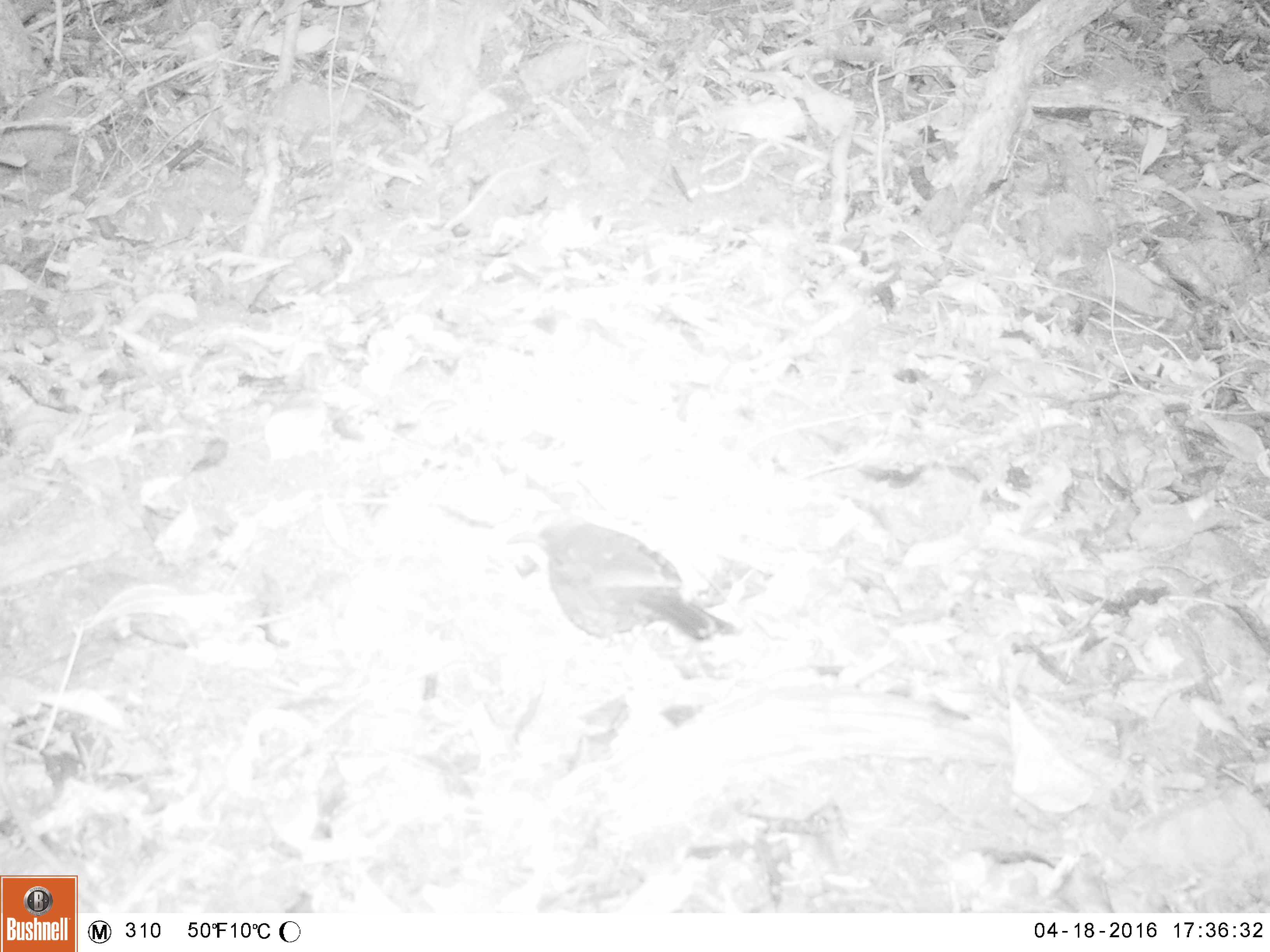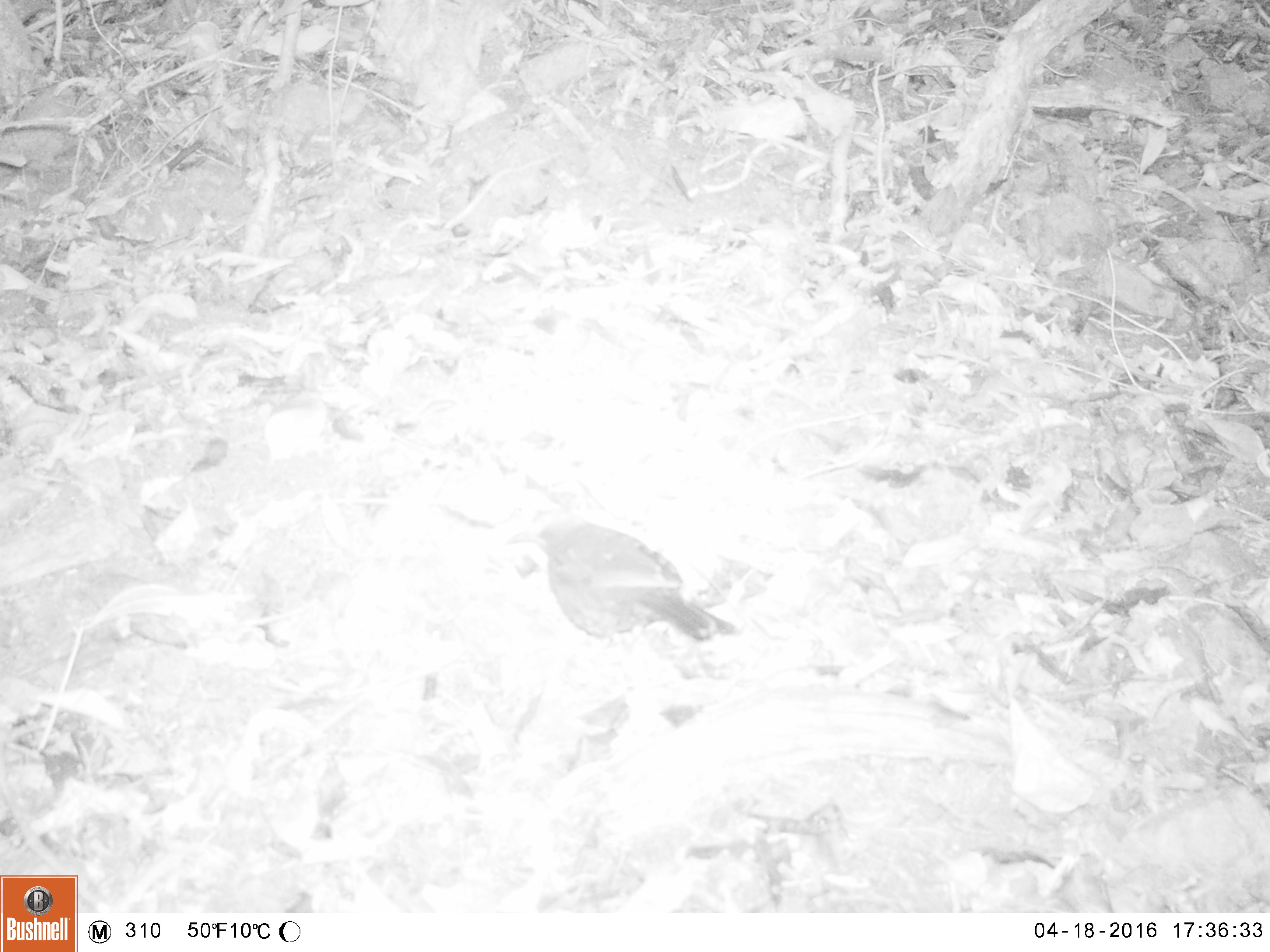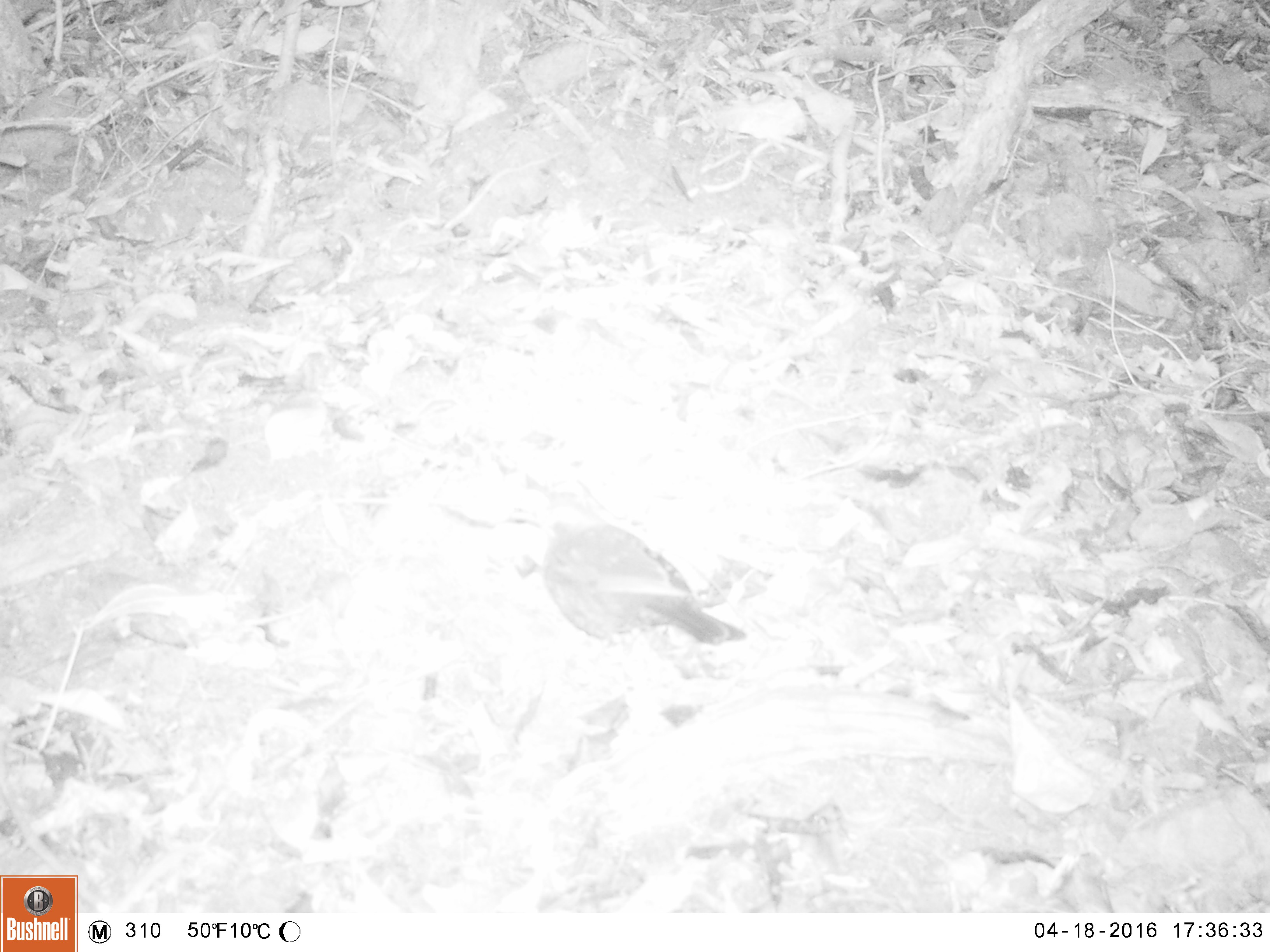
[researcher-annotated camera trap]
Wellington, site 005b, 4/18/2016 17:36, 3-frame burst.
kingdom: Animalia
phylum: Chordata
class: Aves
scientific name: Aves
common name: bird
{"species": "bird (Aves)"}